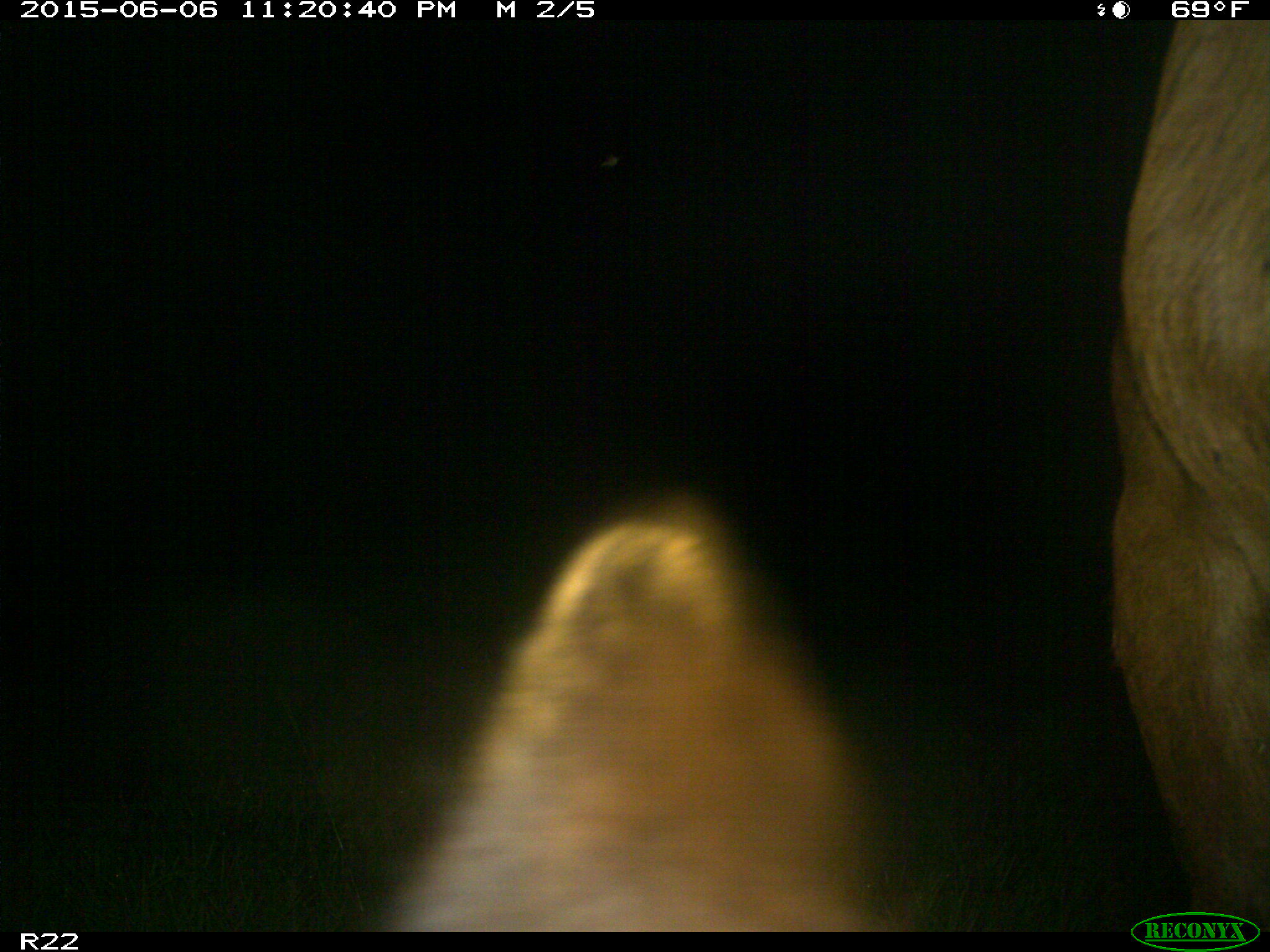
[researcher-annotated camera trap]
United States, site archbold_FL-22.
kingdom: Animalia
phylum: Chordata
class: Mammalia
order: Artiodactyla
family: Bovidae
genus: Bos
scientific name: Bos taurus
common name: domestic cow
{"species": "Bos taurus (domestic cow)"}